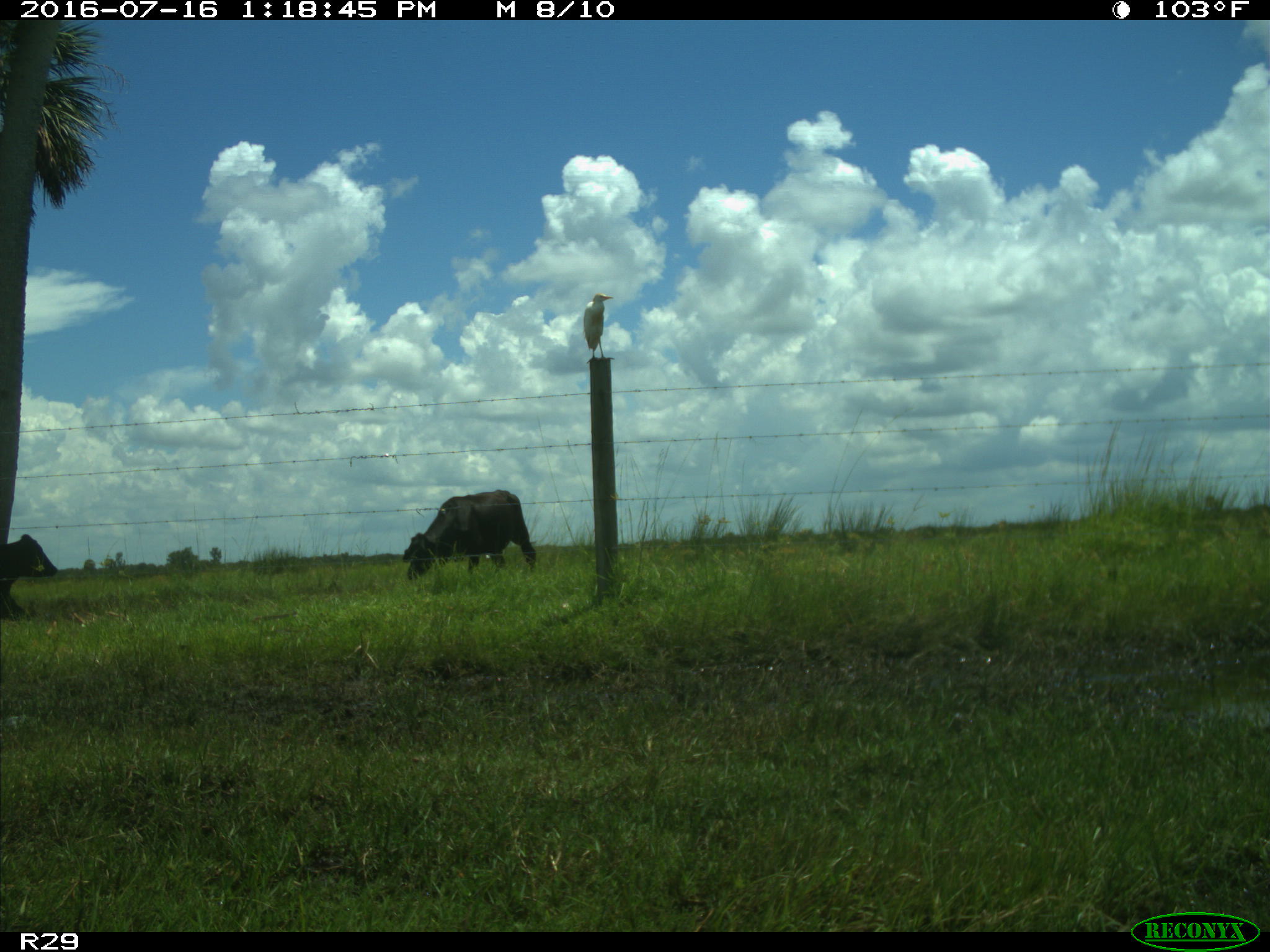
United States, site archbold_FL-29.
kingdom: Animalia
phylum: Chordata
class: Mammalia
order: Artiodactyla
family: Bovidae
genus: Bos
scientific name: Bos taurus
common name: domestic cow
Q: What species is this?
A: Bos taurus (domestic cow).